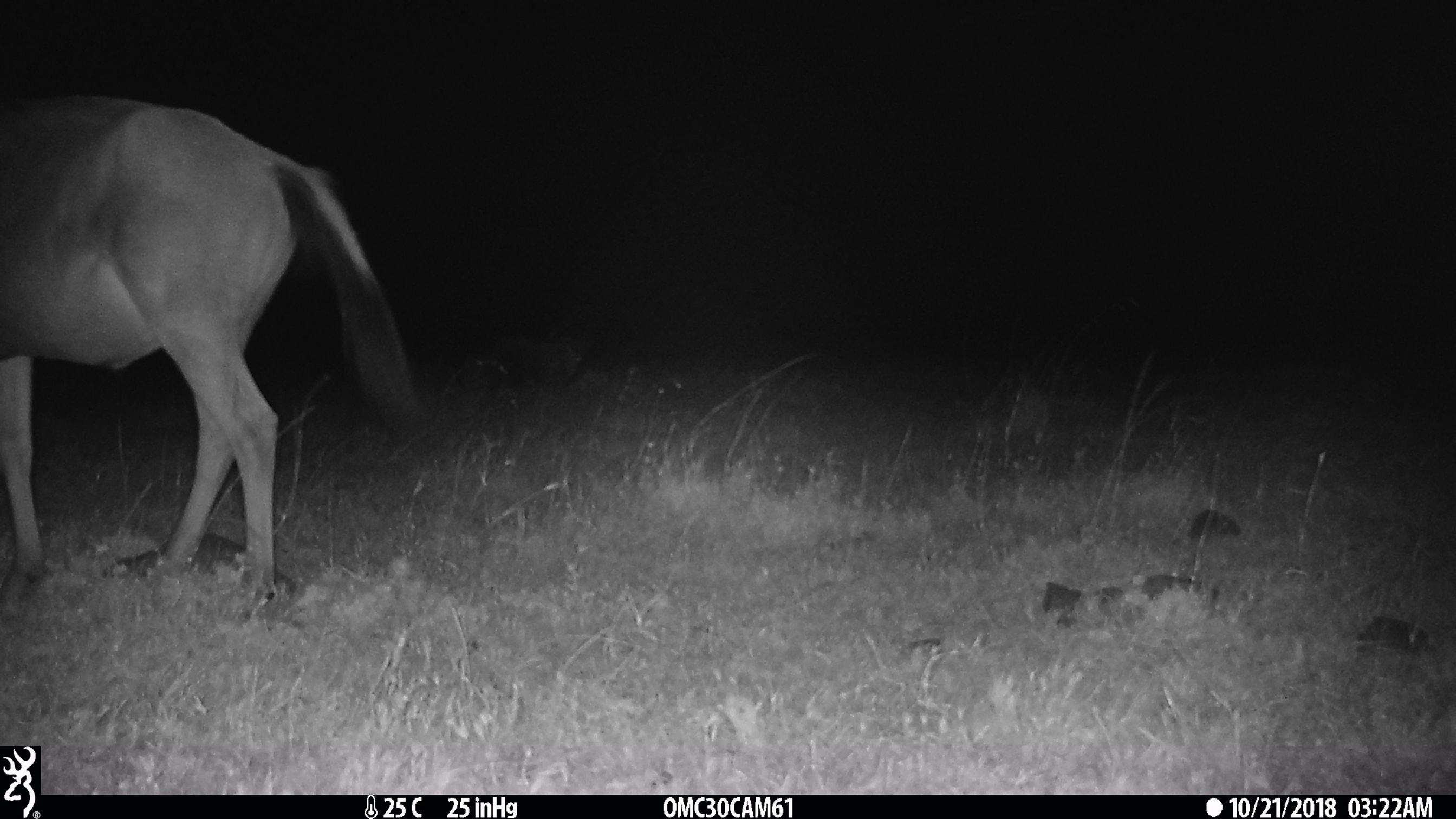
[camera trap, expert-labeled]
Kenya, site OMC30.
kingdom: Animalia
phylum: Chordata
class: Mammalia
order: Artiodactyla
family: Bovidae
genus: Connochaetes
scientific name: Connochaetes taurinus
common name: blue wildebeest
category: wildebeest